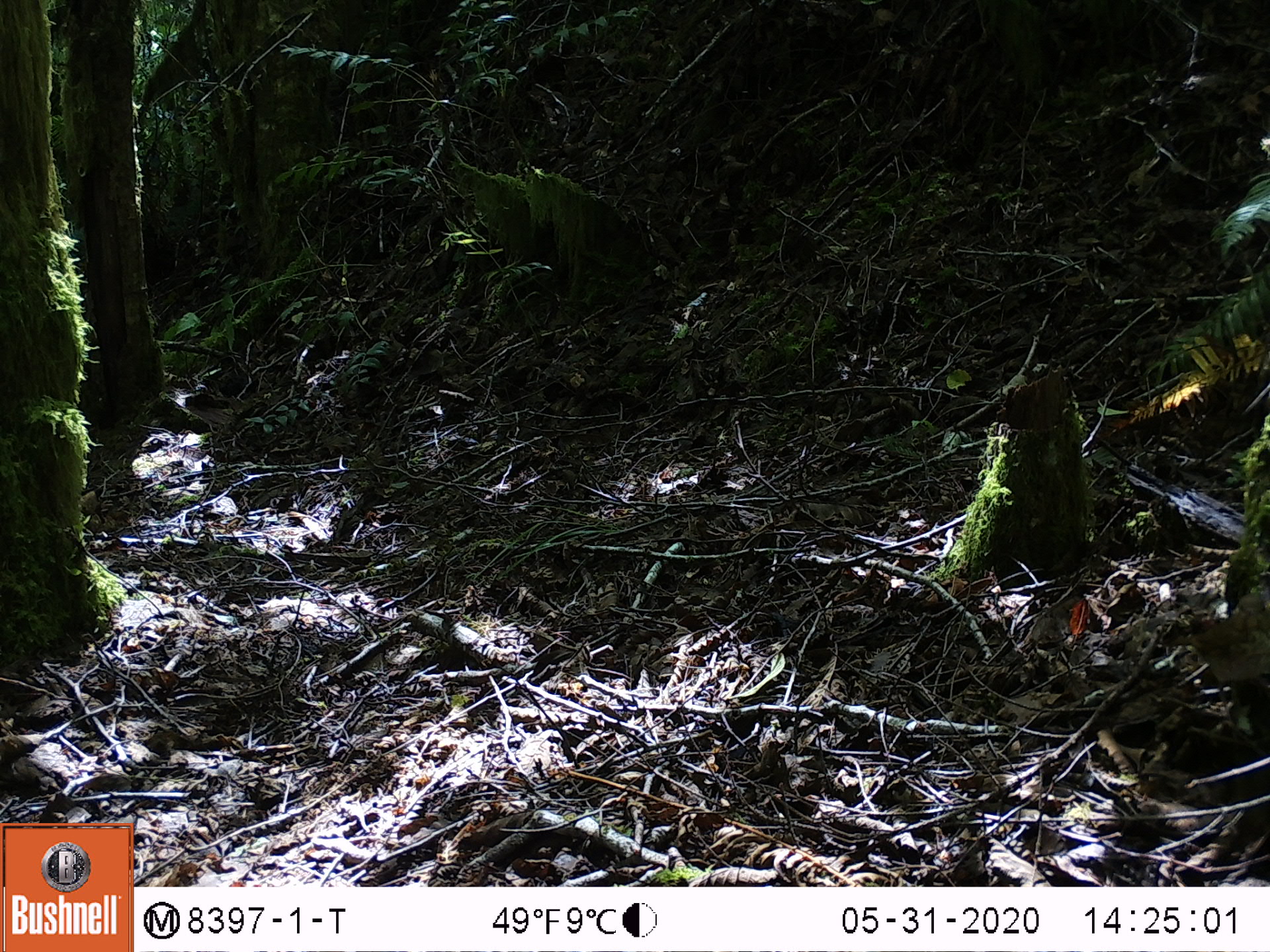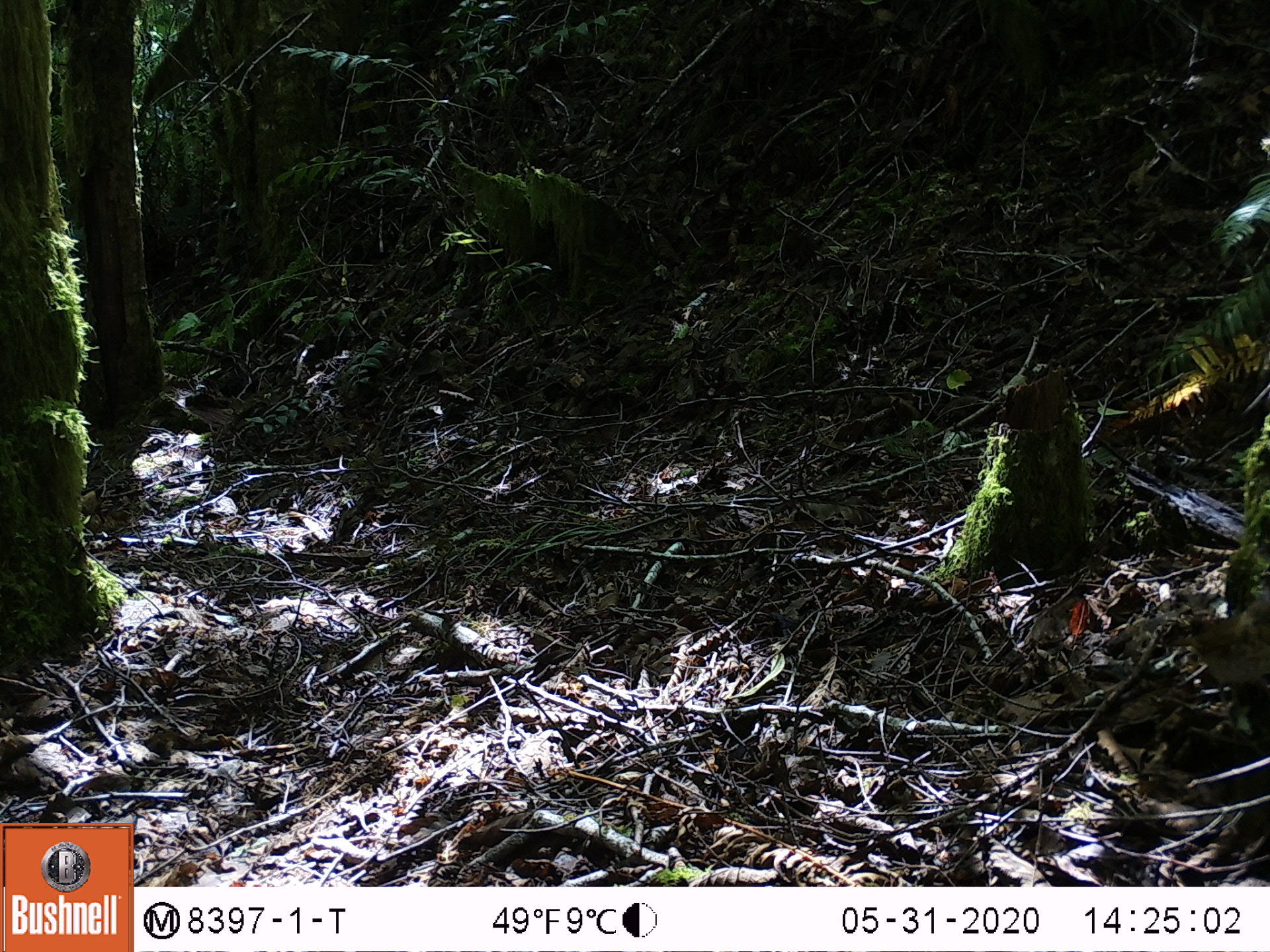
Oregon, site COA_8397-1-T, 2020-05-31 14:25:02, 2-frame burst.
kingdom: Animalia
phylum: Chordata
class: Aves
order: Passeriformes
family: Turdidae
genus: Catharus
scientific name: Catharus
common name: brown thrushes and nightingale-thrushes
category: catharus species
Catharus species (brown thrushes and nightingale-thrushes) (Catharus).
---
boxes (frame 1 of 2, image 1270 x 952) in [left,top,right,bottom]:
catharus species: [1158,588,1267,708]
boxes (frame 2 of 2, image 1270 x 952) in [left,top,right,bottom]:
catharus species: [1161,596,1265,711]